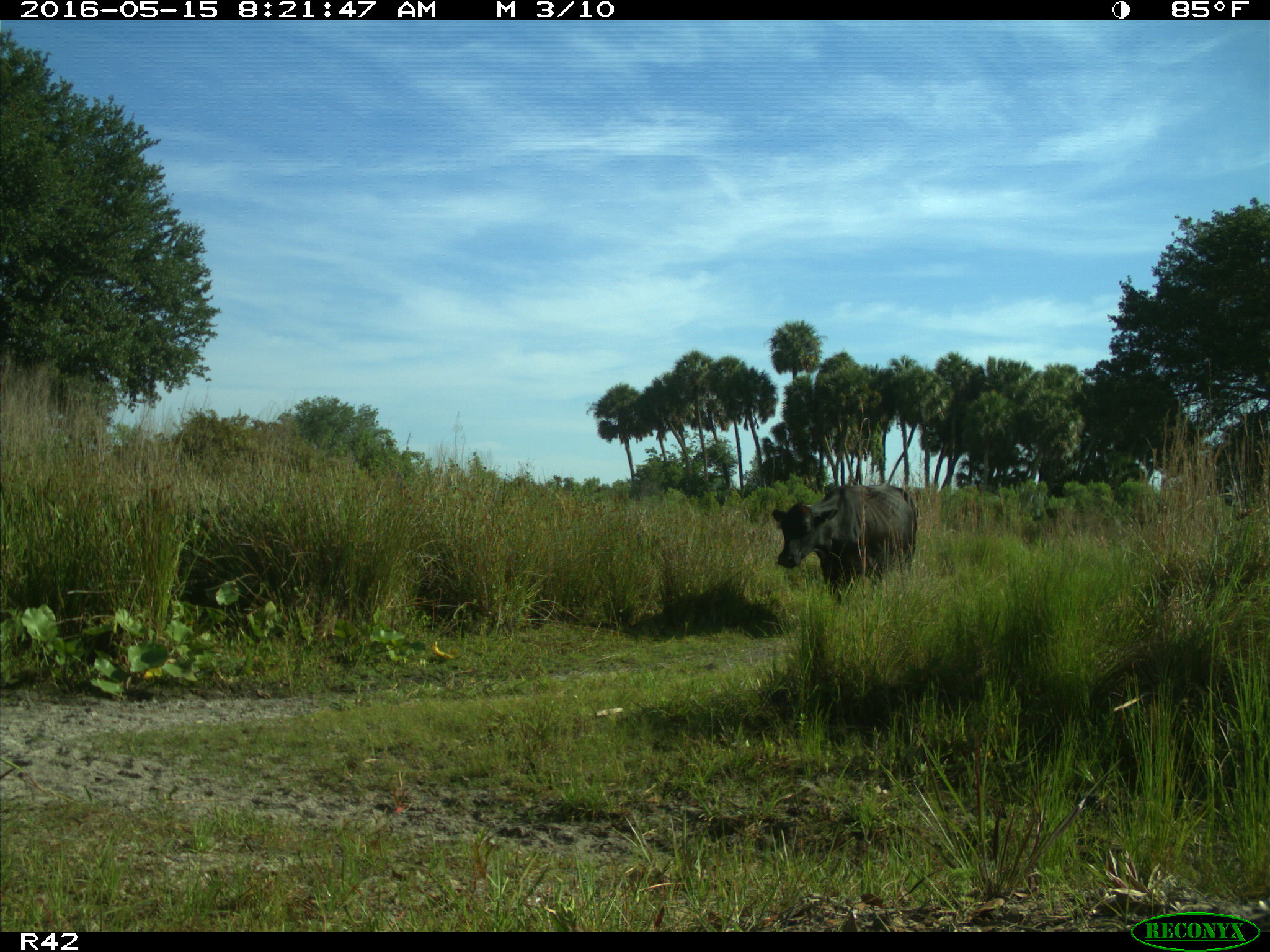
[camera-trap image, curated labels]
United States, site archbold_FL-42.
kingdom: Animalia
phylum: Chordata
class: Mammalia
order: Artiodactyla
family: Bovidae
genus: Bos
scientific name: Bos taurus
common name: domestic cow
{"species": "Bos taurus (domestic cow)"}